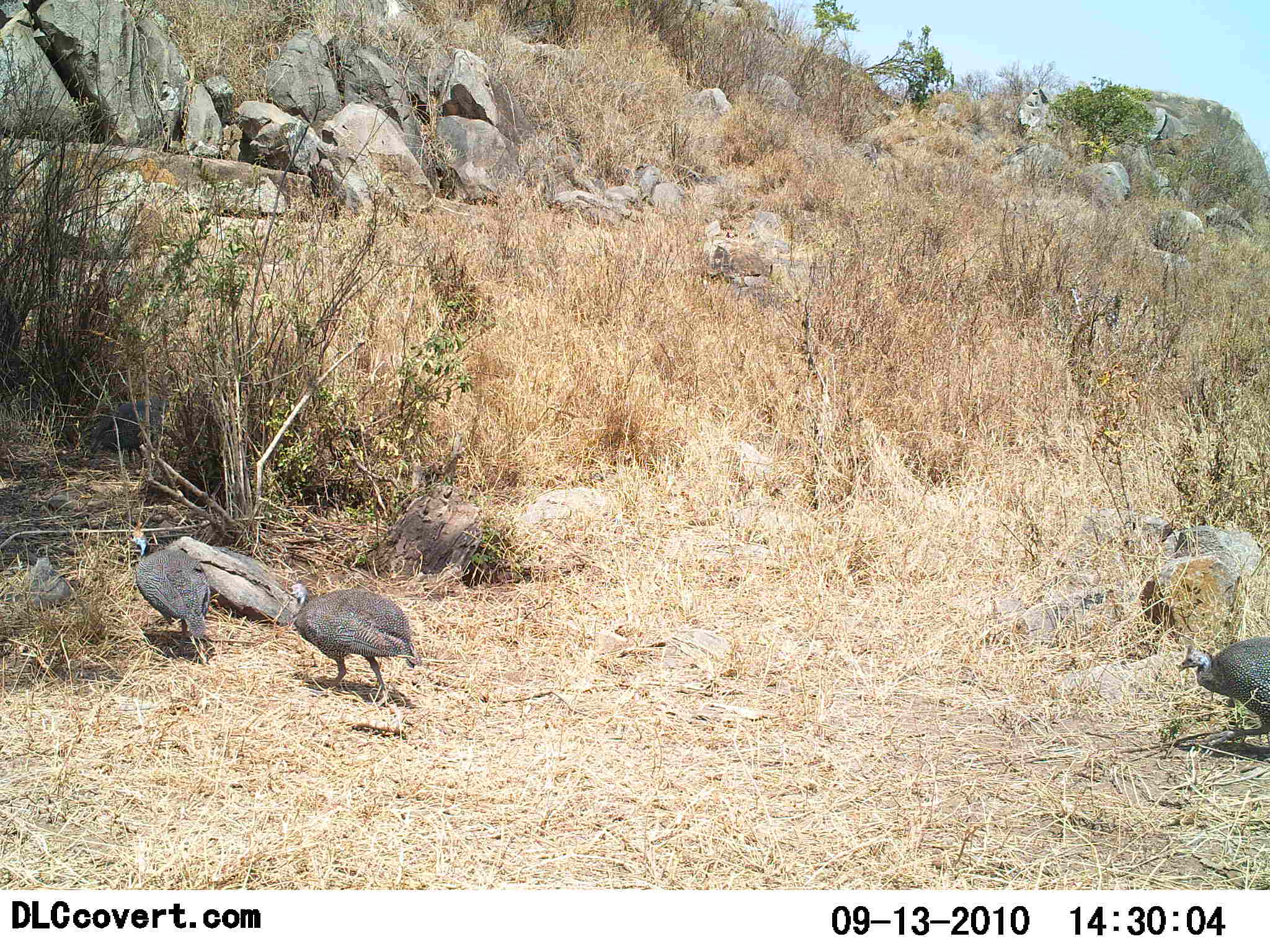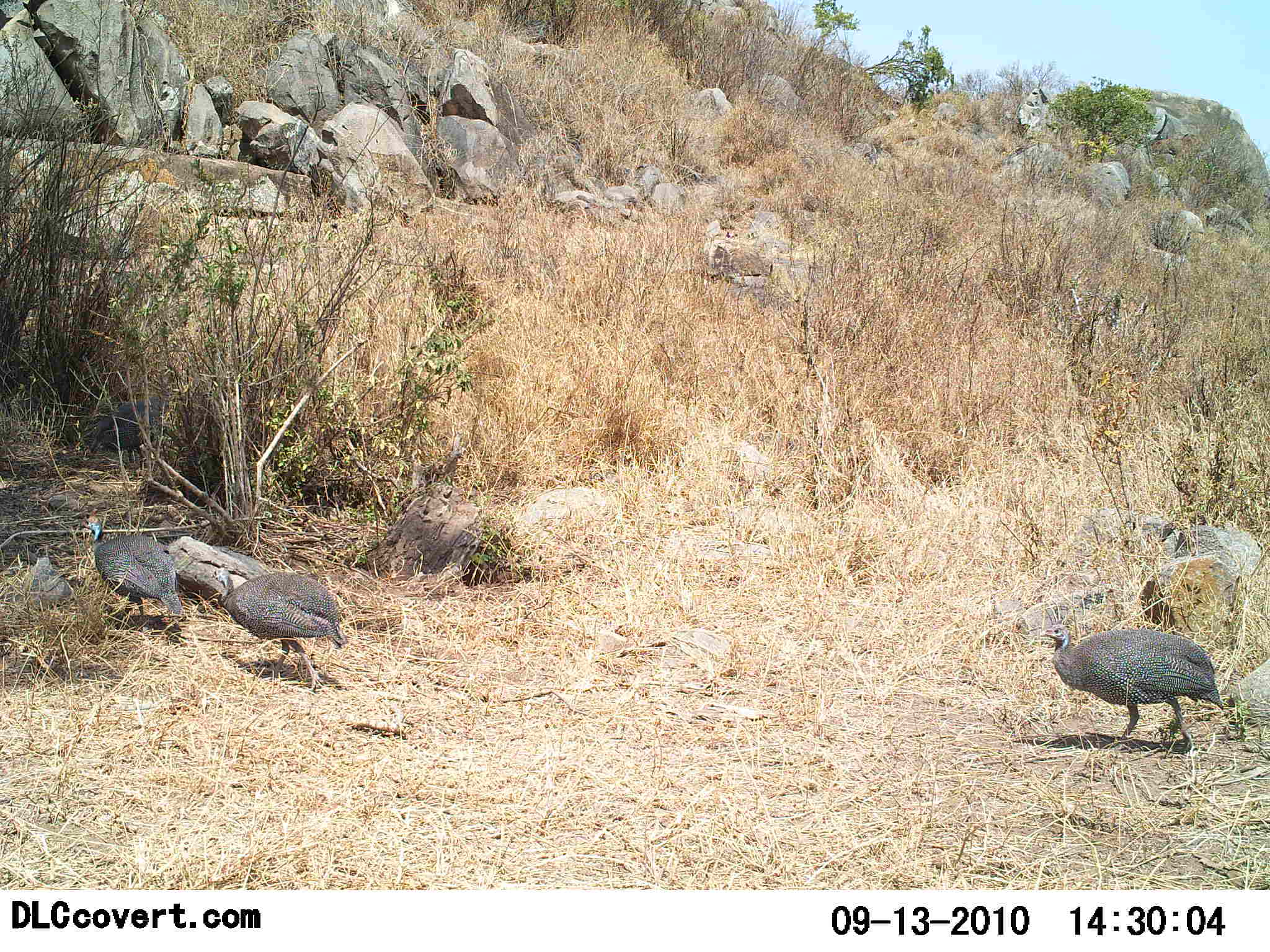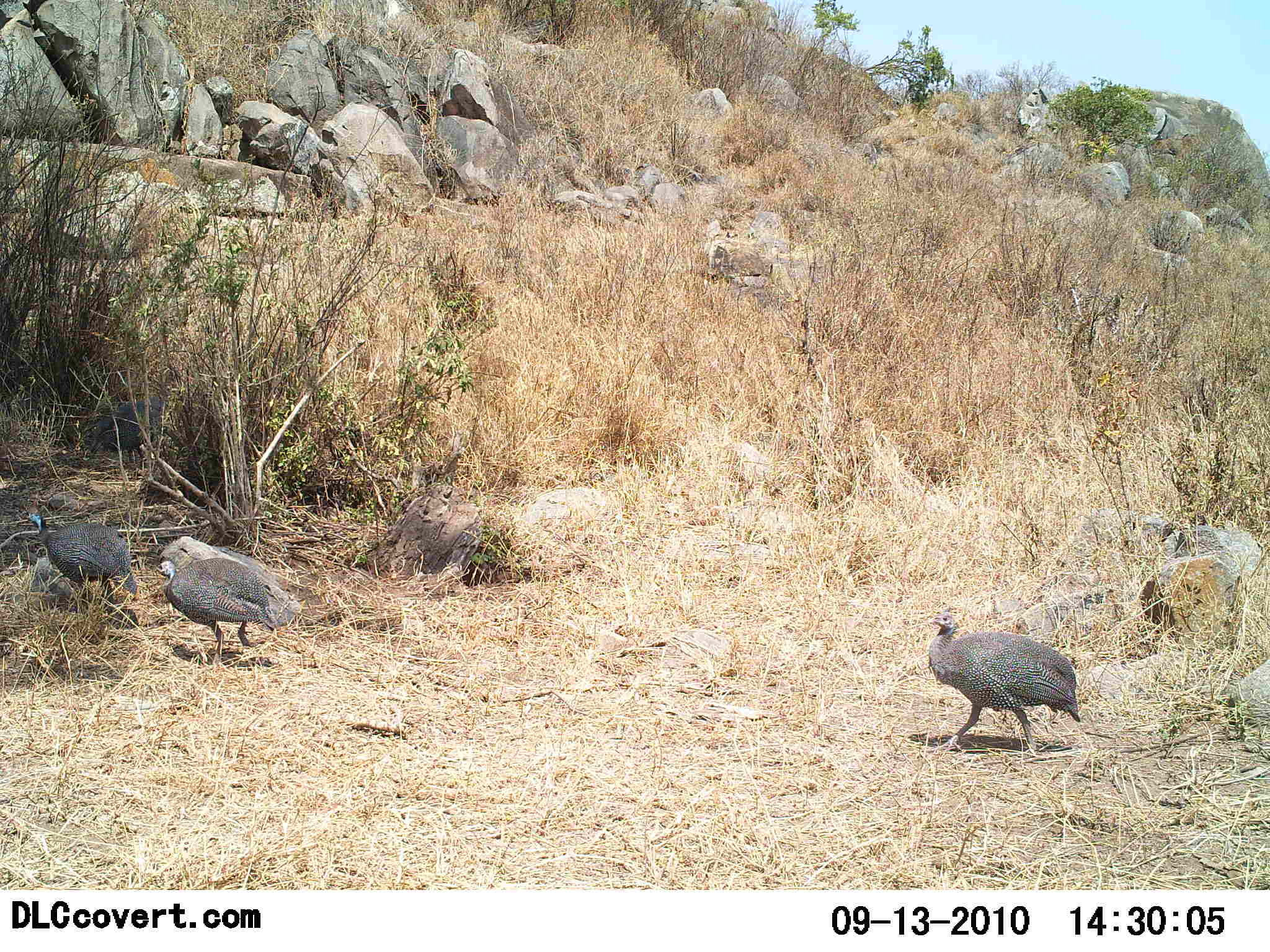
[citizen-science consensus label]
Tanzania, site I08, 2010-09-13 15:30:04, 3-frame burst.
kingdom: Animalia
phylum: Chordata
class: Aves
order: Galliformes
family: Numididae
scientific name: Numididae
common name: guinea fowl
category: guineafowl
Guineafowl (guinea fowl) (Numididae), count 3. Behavior (volunteer vote fractions): standing 0%, resting 0%, moving 100%, interacting 0%. Young present (vote fraction): 0%. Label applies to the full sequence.